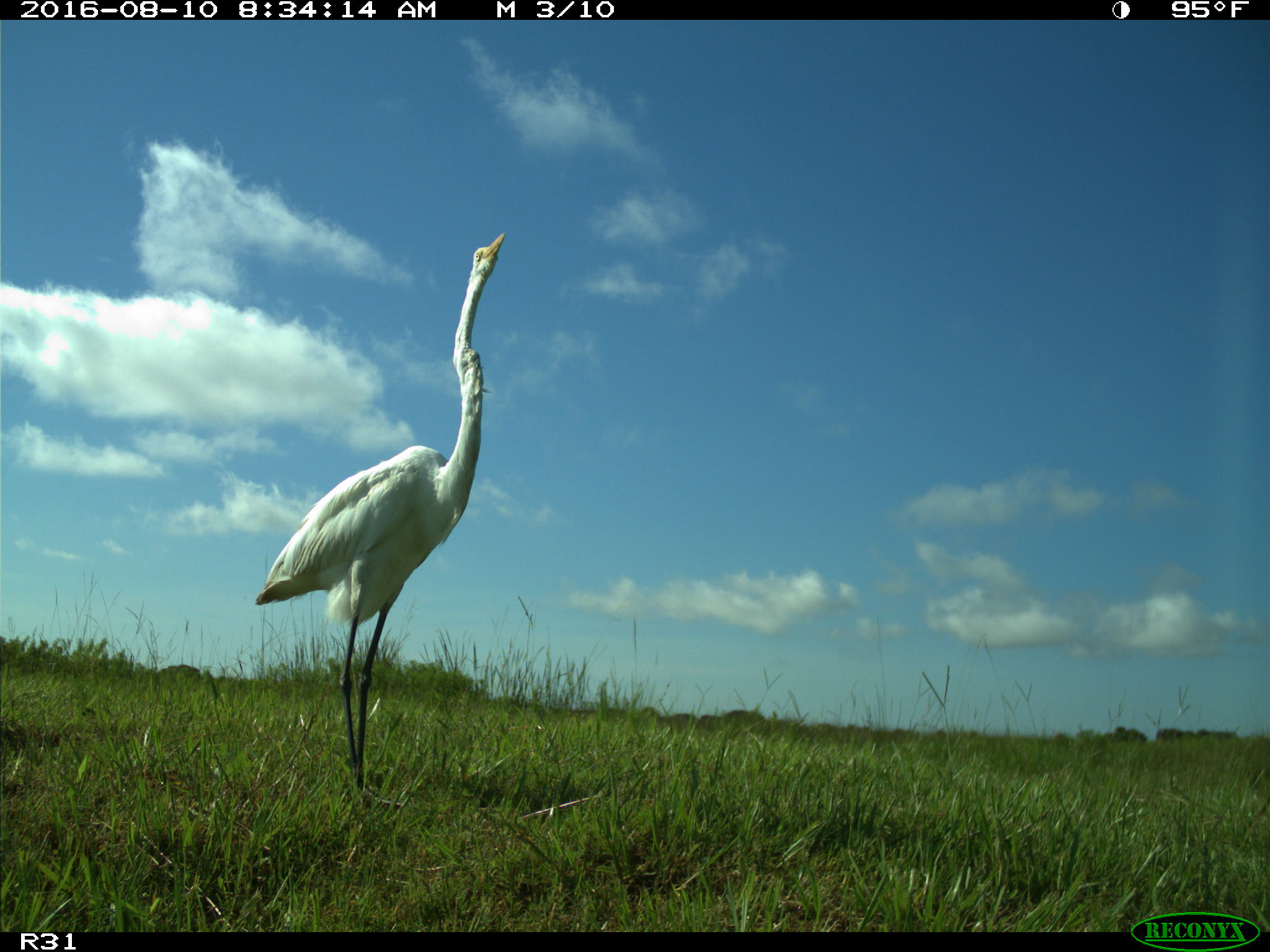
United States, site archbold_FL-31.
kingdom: Animalia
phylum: Chordata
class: Aves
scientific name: Aves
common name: birds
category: unidentified bird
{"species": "unidentified bird (birds) (Aves)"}